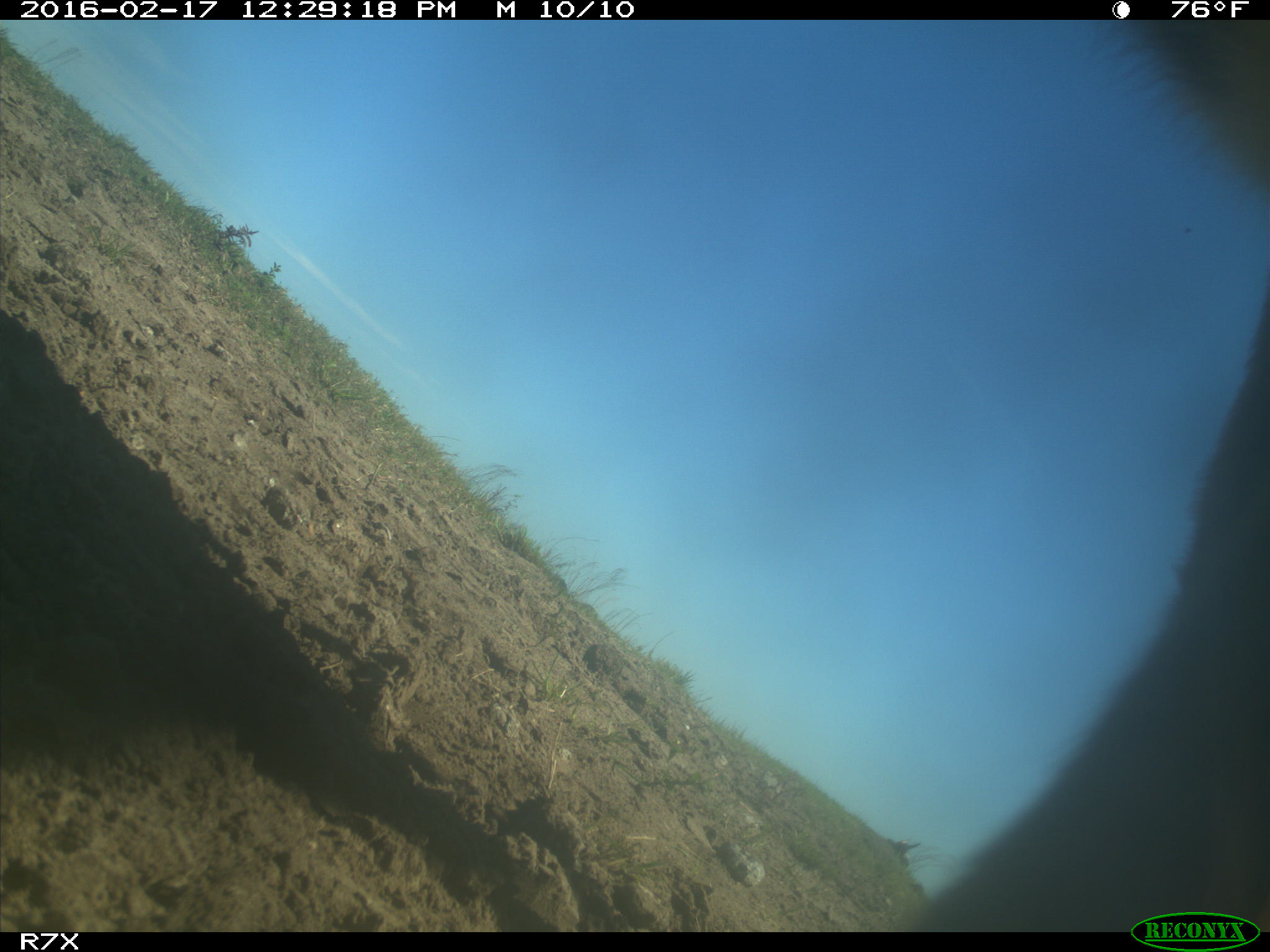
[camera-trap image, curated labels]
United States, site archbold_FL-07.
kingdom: Animalia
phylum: Chordata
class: Mammalia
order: Artiodactyla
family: Bovidae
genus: Bos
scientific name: Bos taurus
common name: domestic cow